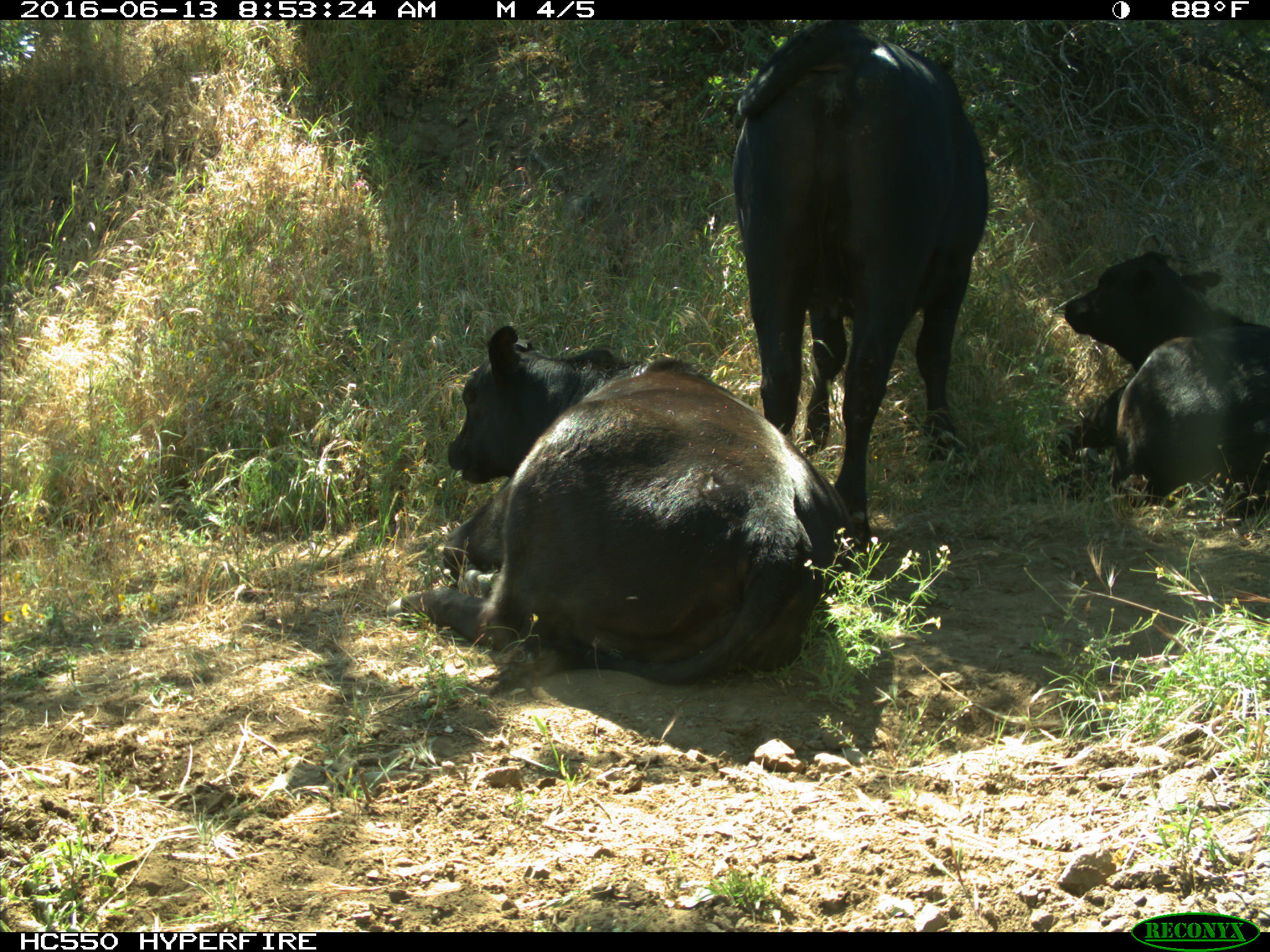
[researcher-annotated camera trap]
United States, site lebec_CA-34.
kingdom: Animalia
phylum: Chordata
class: Mammalia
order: Artiodactyla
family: Bovidae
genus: Bos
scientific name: Bos taurus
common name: domestic cow